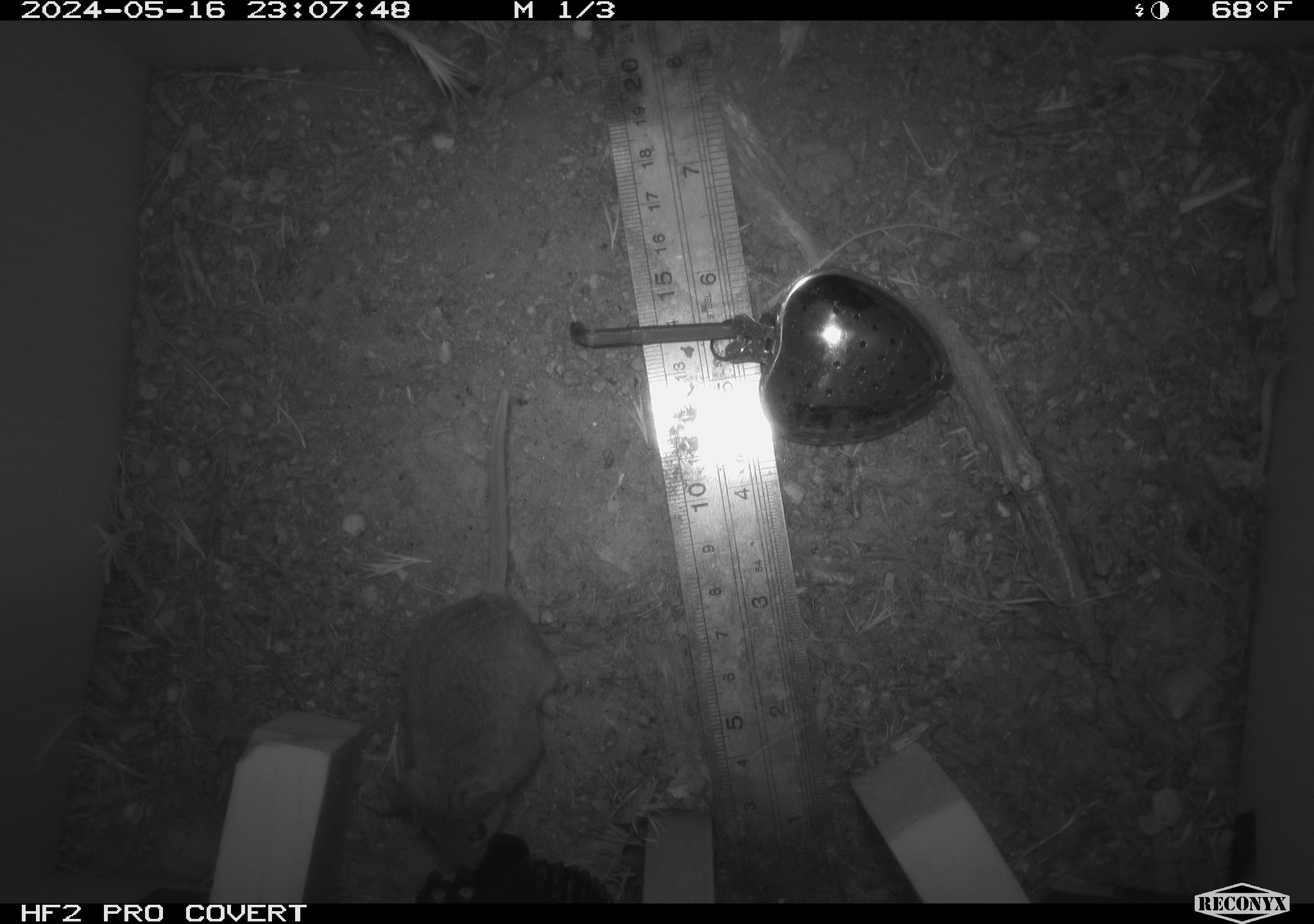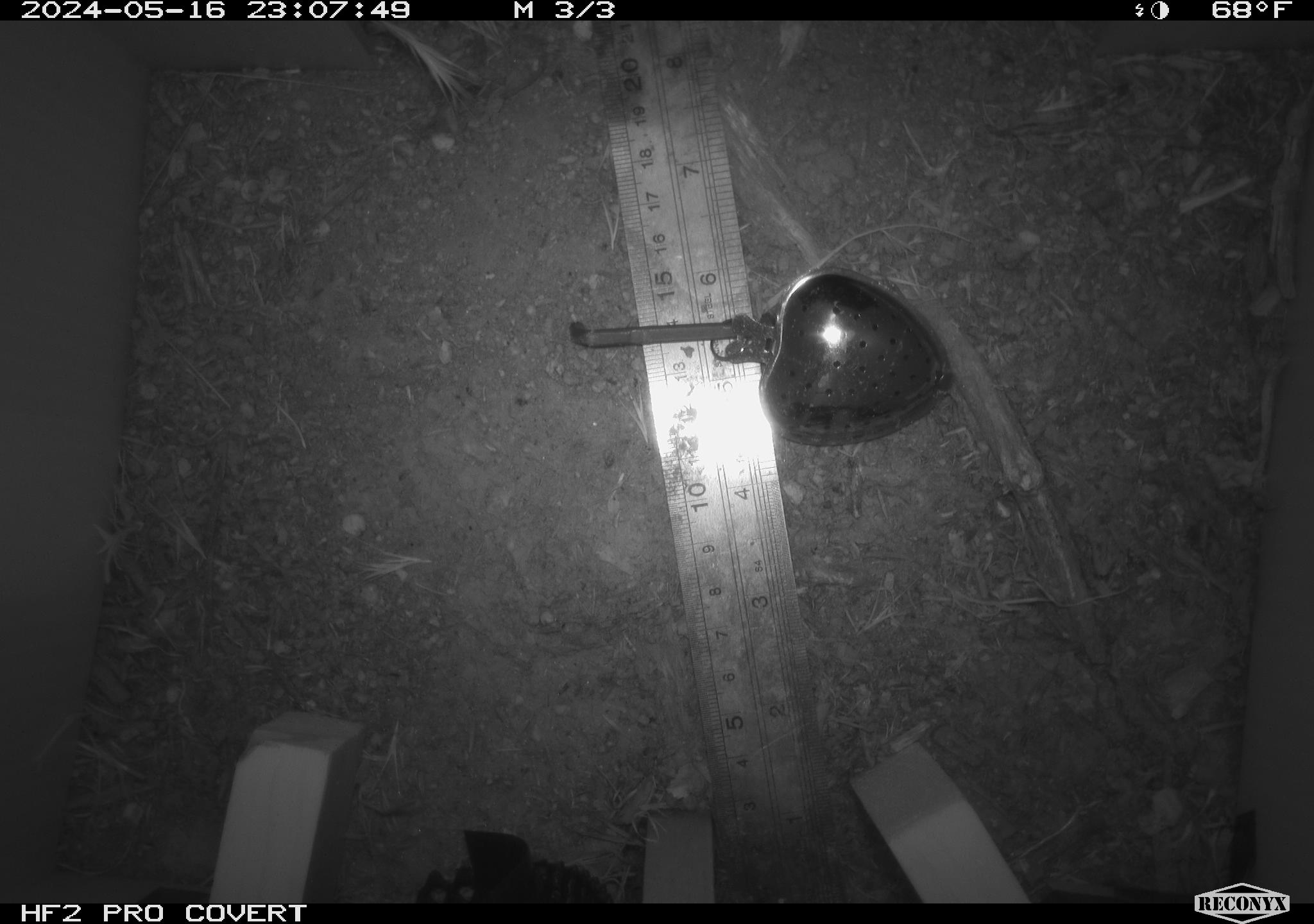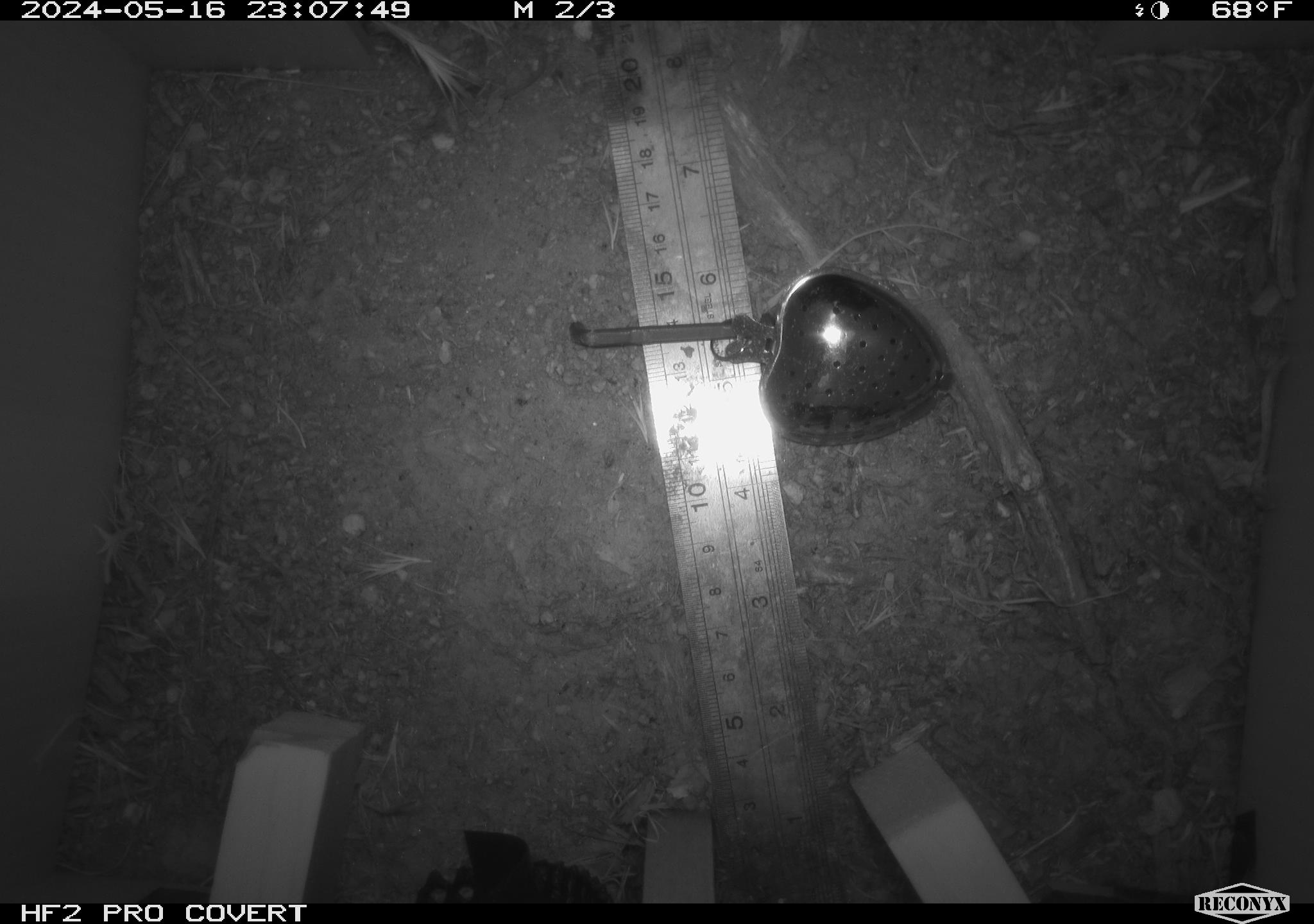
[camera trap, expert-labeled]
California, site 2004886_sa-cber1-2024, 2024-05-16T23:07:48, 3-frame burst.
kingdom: Animalia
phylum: Chordata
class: Mammalia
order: Rodentia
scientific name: Rodentia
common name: mouse species